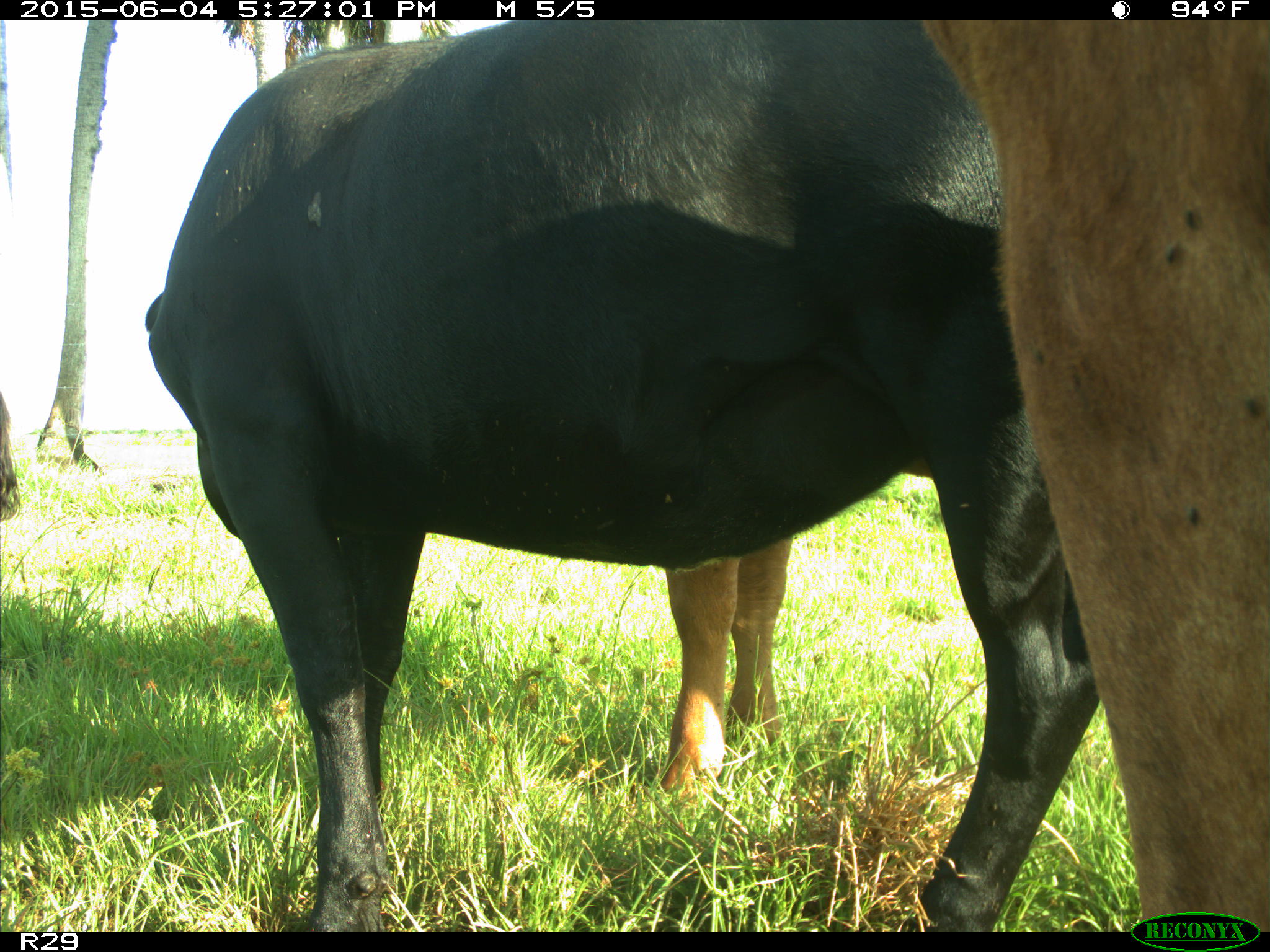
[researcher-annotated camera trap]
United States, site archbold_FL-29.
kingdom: Animalia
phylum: Chordata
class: Mammalia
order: Artiodactyla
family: Bovidae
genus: Bos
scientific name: Bos taurus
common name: domestic cow